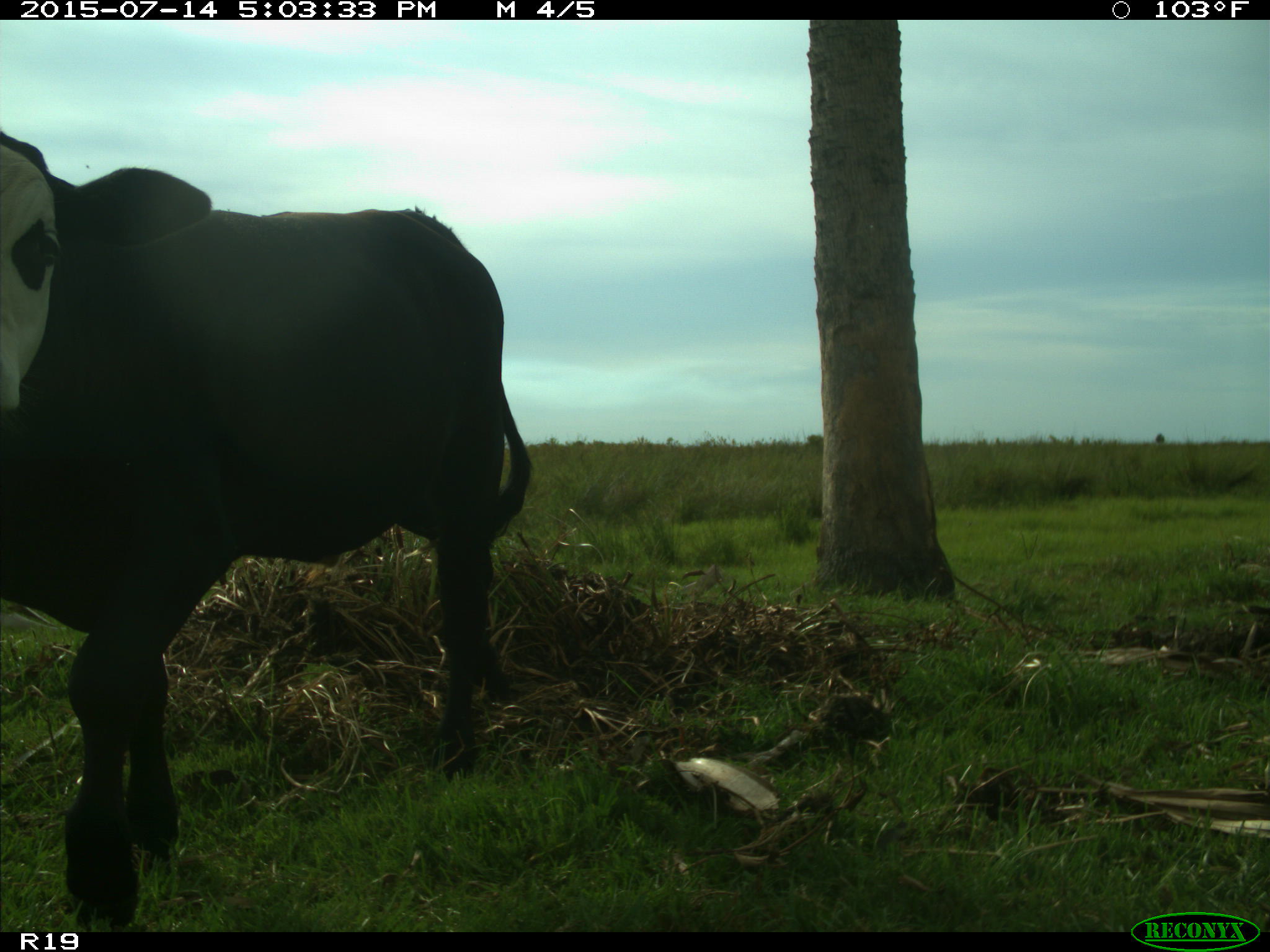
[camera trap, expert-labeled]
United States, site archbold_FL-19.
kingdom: Animalia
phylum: Chordata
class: Mammalia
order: Artiodactyla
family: Bovidae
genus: Bos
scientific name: Bos taurus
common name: domestic cow